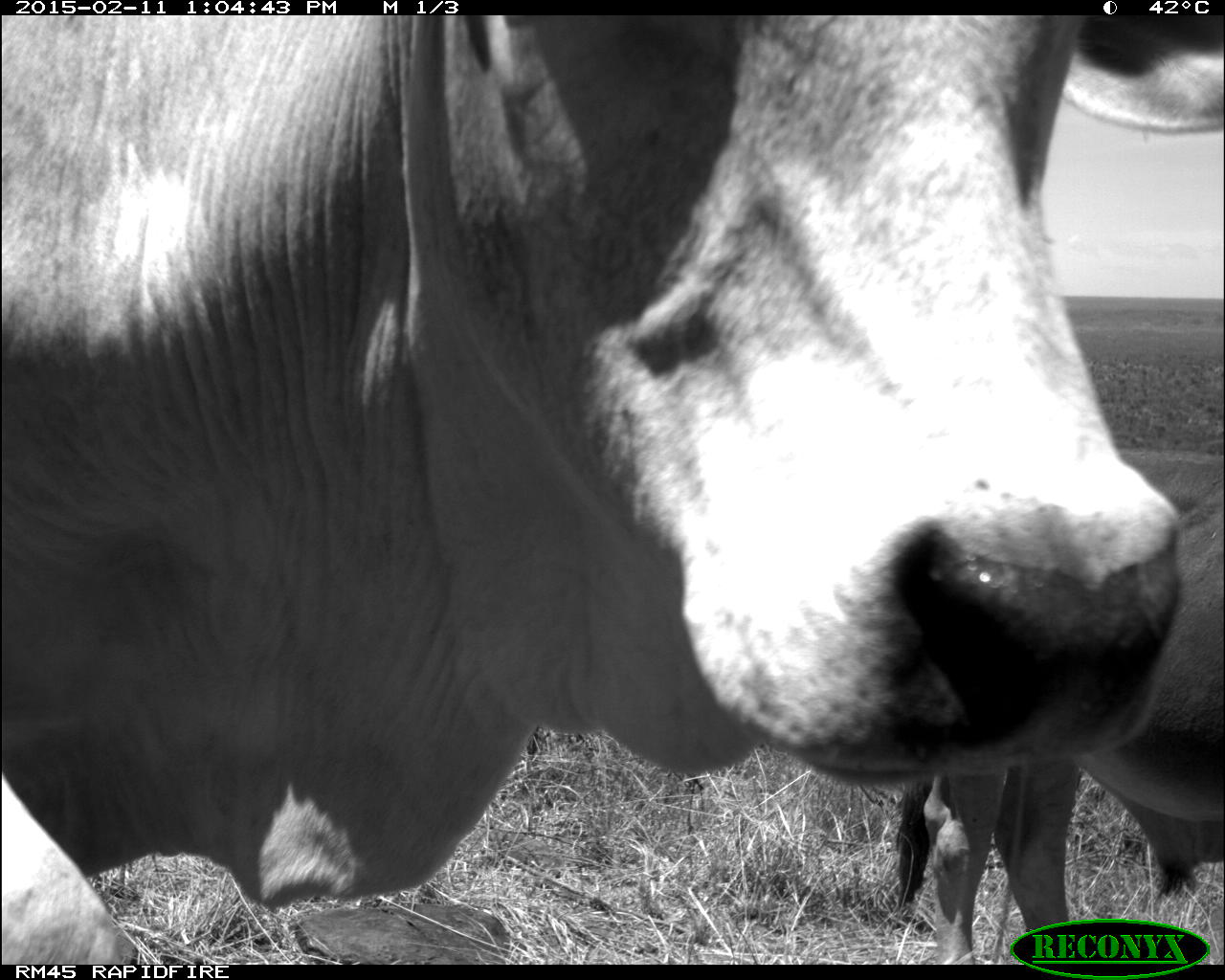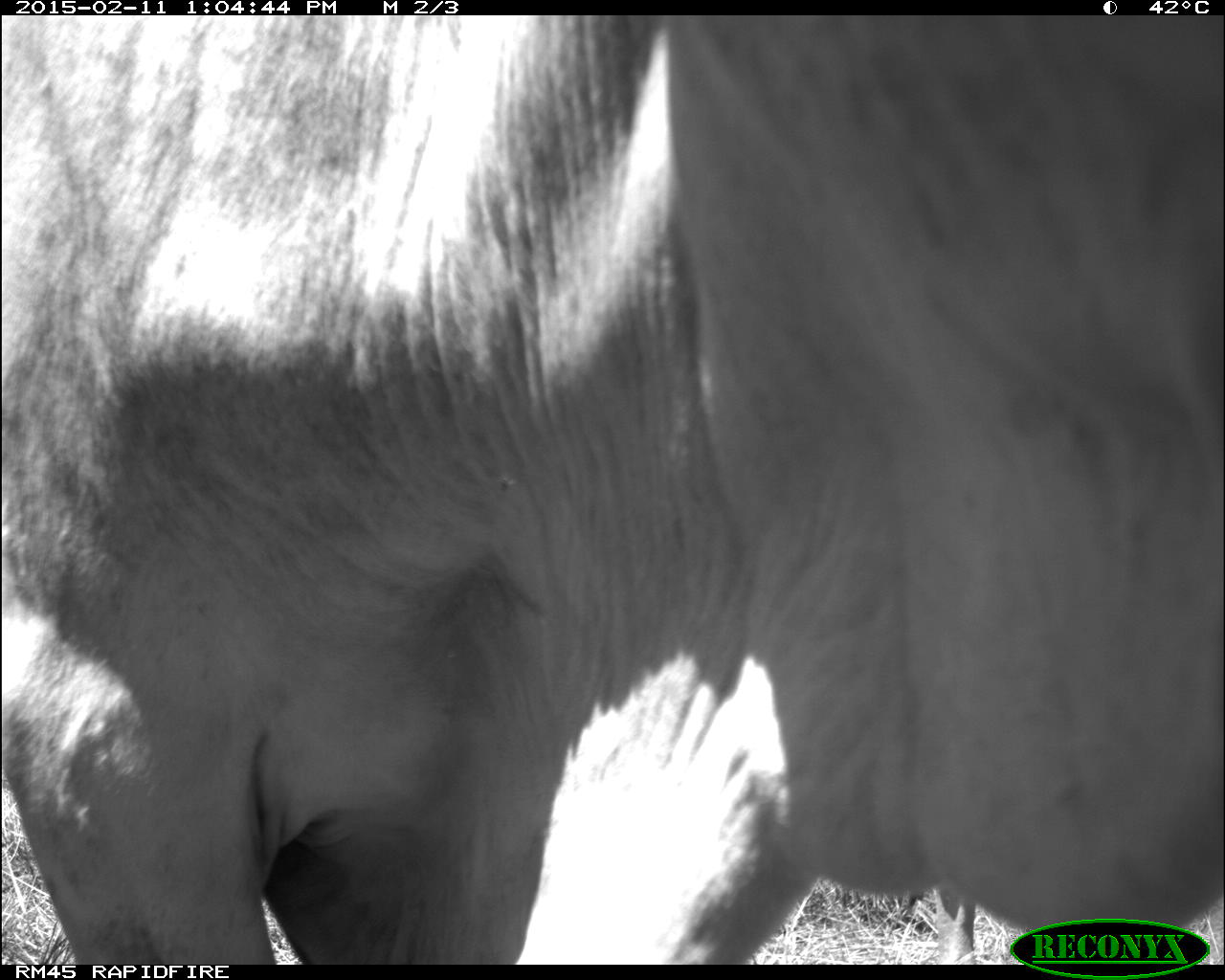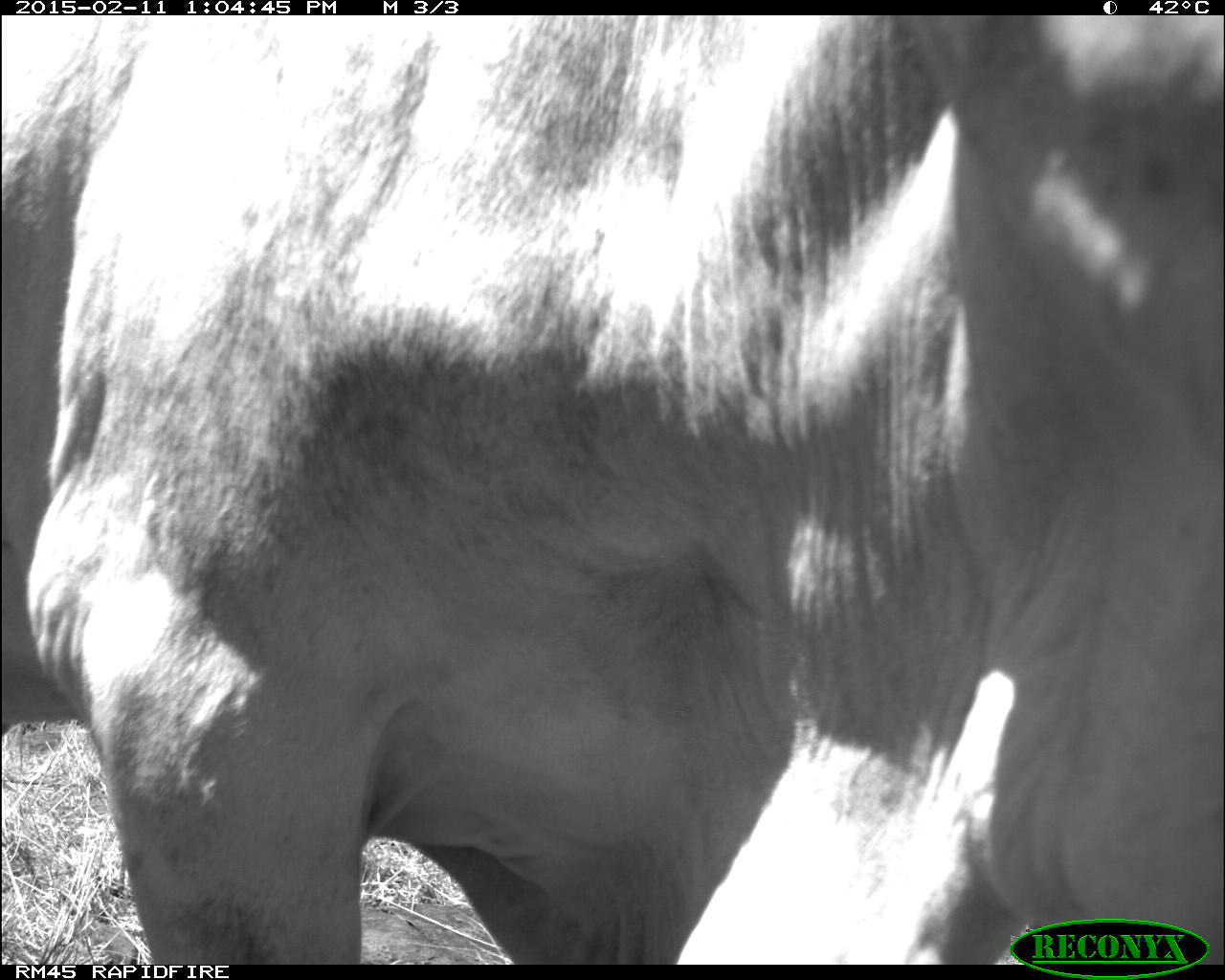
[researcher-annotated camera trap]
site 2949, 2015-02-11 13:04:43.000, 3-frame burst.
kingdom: Animalia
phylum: Chordata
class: Mammalia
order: Artiodactyla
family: Bovidae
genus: Bos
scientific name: Bos taurus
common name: domestic cattle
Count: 5.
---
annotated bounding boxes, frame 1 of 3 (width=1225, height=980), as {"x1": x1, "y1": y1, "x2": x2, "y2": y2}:
bos taurus: {"x1": 0, "y1": 16, "x2": 1224, "y2": 965}; {"x1": 896, "y1": 450, "x2": 1224, "y2": 965}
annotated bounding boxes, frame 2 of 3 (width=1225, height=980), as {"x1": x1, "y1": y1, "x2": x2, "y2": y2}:
bos taurus: {"x1": 0, "y1": 15, "x2": 1223, "y2": 965}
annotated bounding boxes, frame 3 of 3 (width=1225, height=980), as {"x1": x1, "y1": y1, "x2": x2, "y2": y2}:
bos taurus: {"x1": 0, "y1": 12, "x2": 1225, "y2": 967}